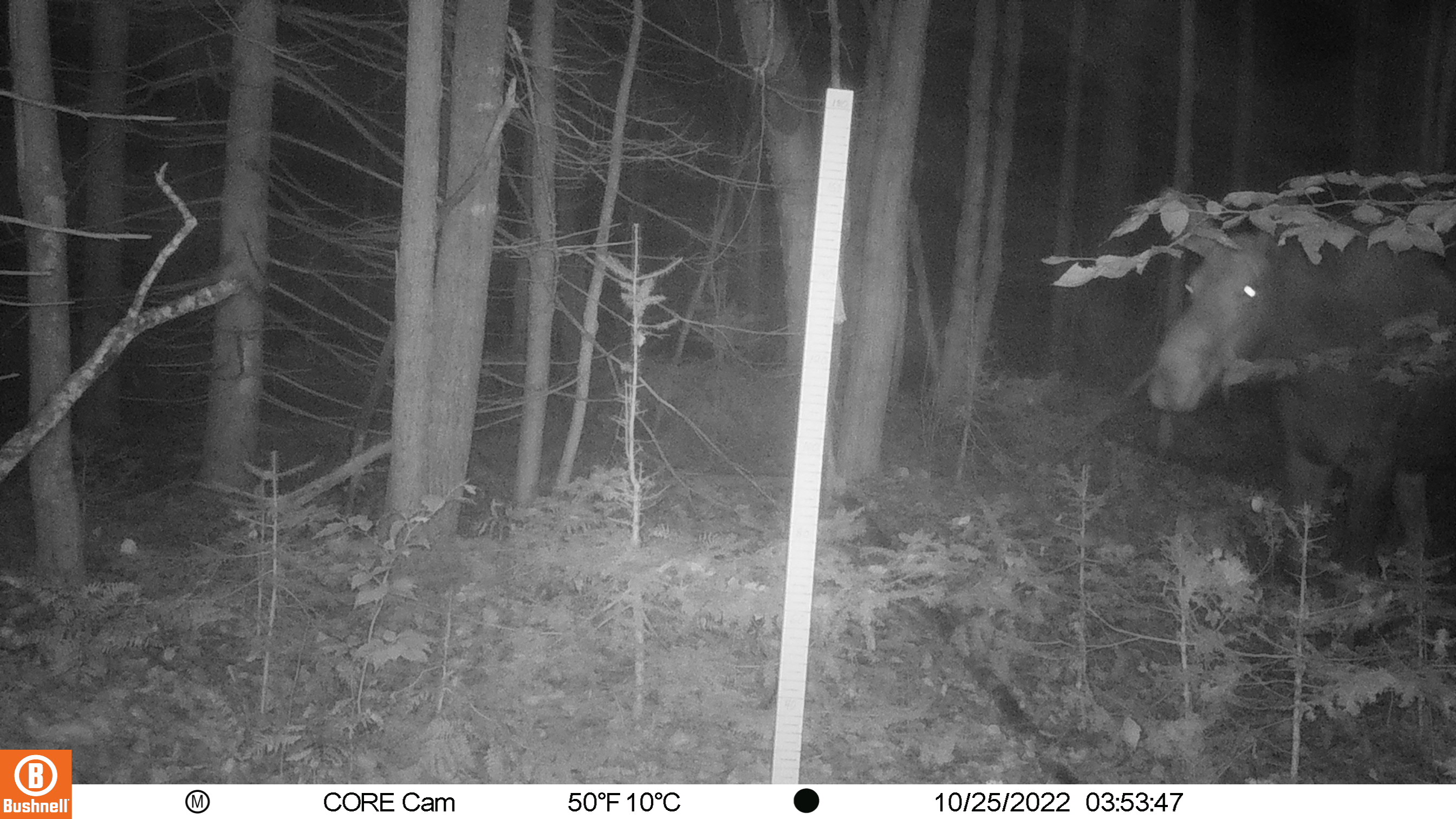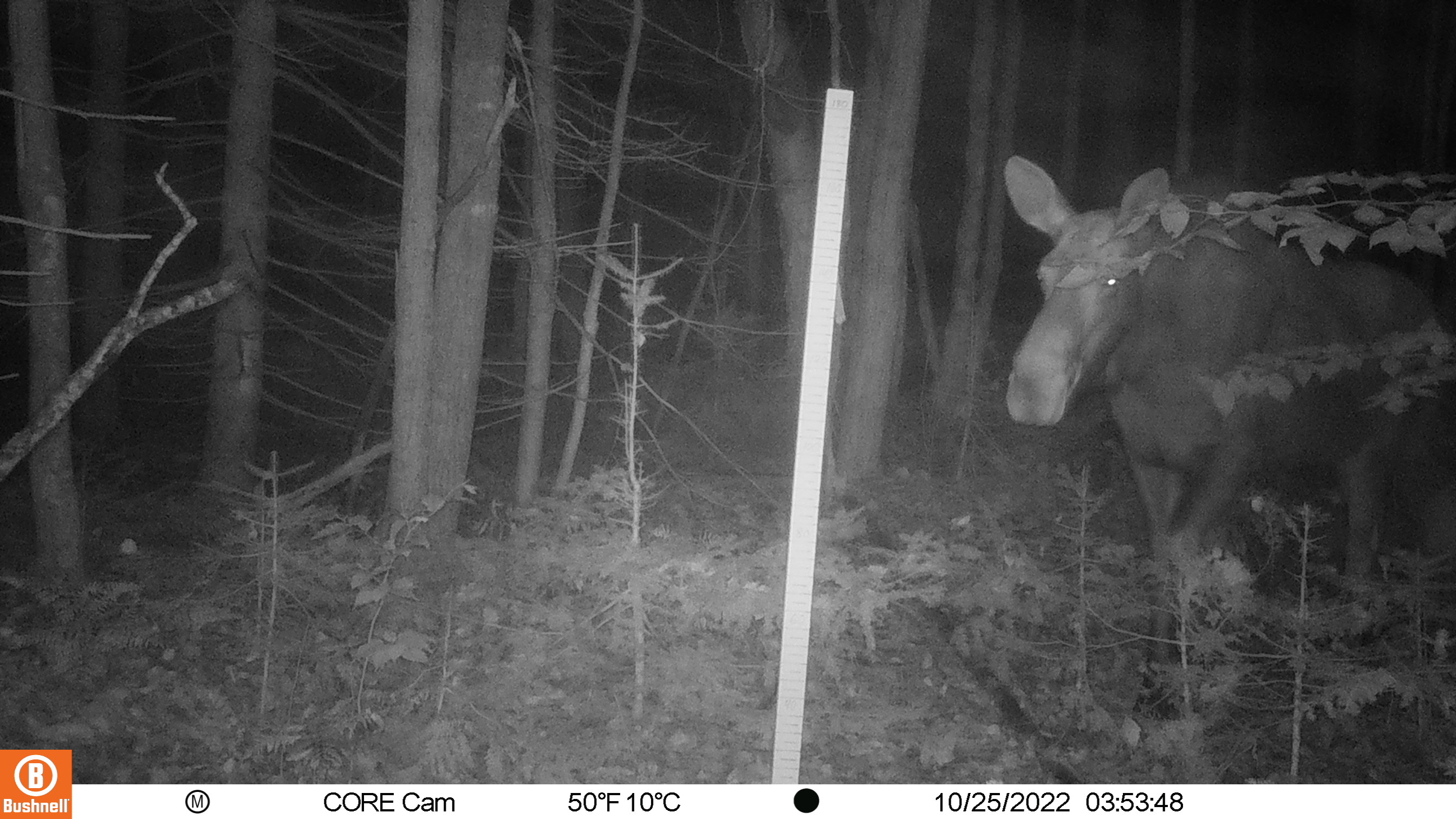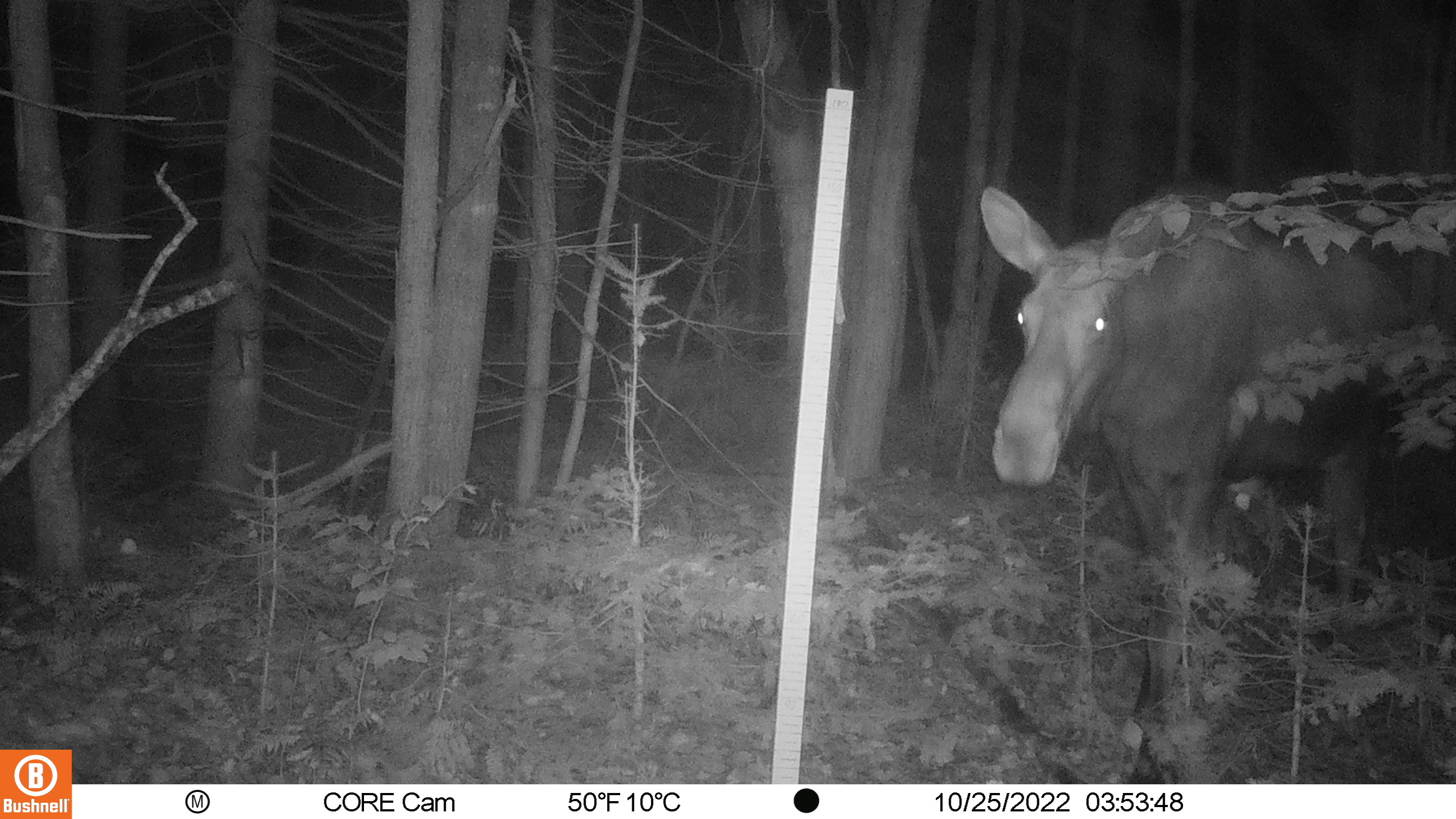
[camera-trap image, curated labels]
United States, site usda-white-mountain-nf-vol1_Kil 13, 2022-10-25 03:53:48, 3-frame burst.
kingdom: Animalia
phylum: Chordata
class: Mammalia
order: Artiodactyla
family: Cervidae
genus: Alces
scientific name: Alces alces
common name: moose